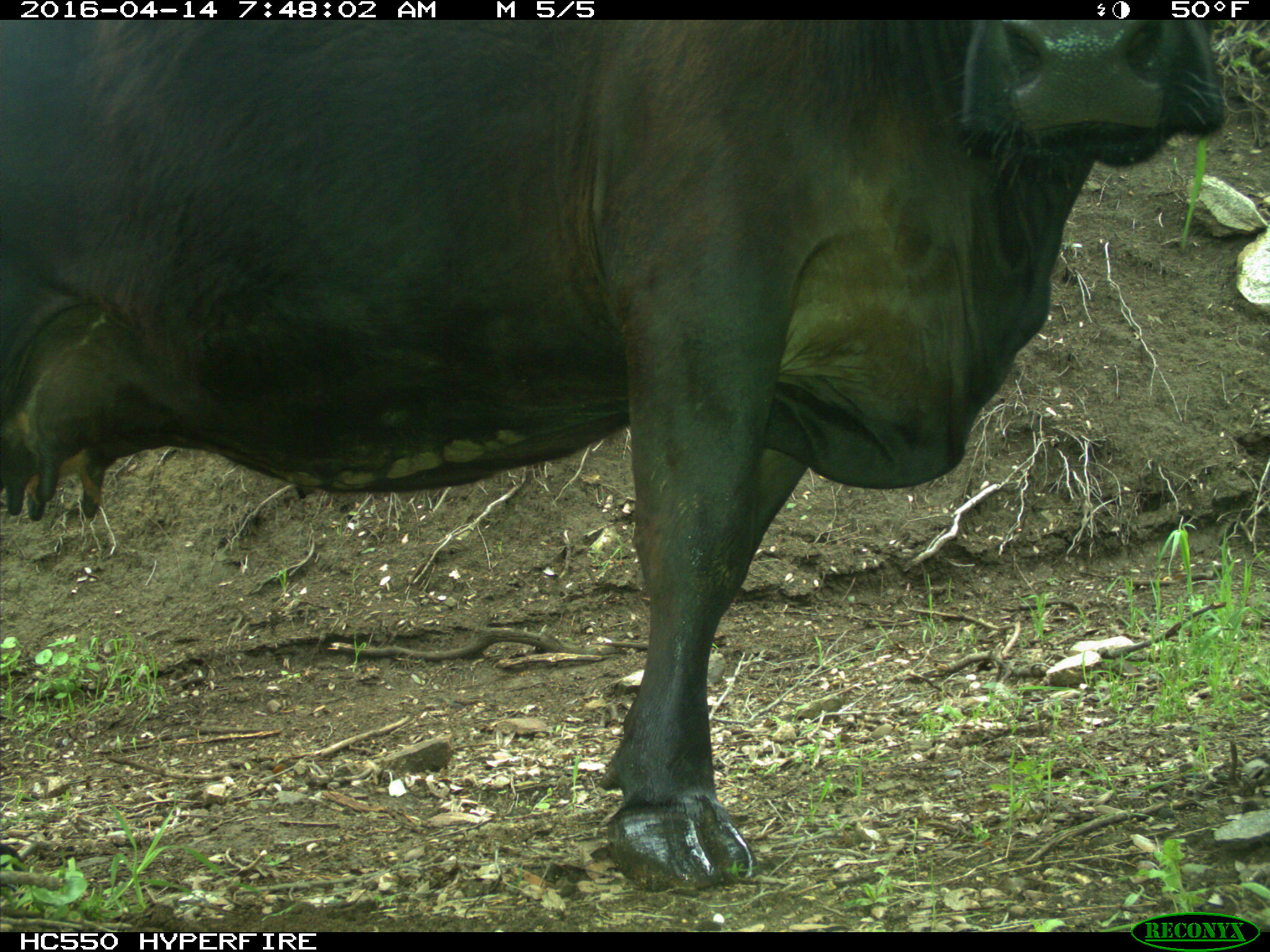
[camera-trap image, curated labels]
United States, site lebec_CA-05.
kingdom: Animalia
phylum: Chordata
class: Mammalia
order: Artiodactyla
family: Bovidae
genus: Bos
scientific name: Bos taurus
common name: domestic cow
Bos taurus (domestic cow).